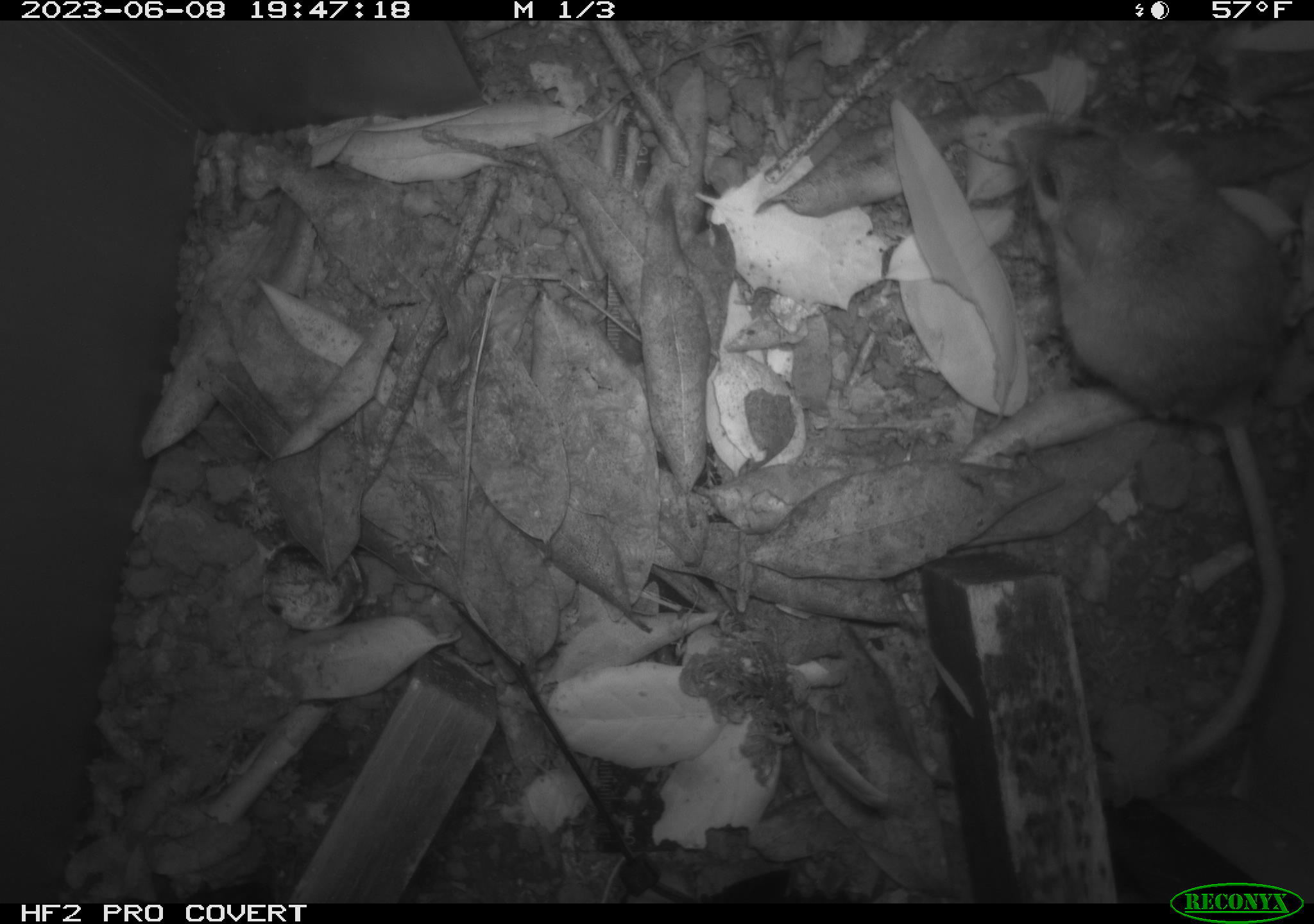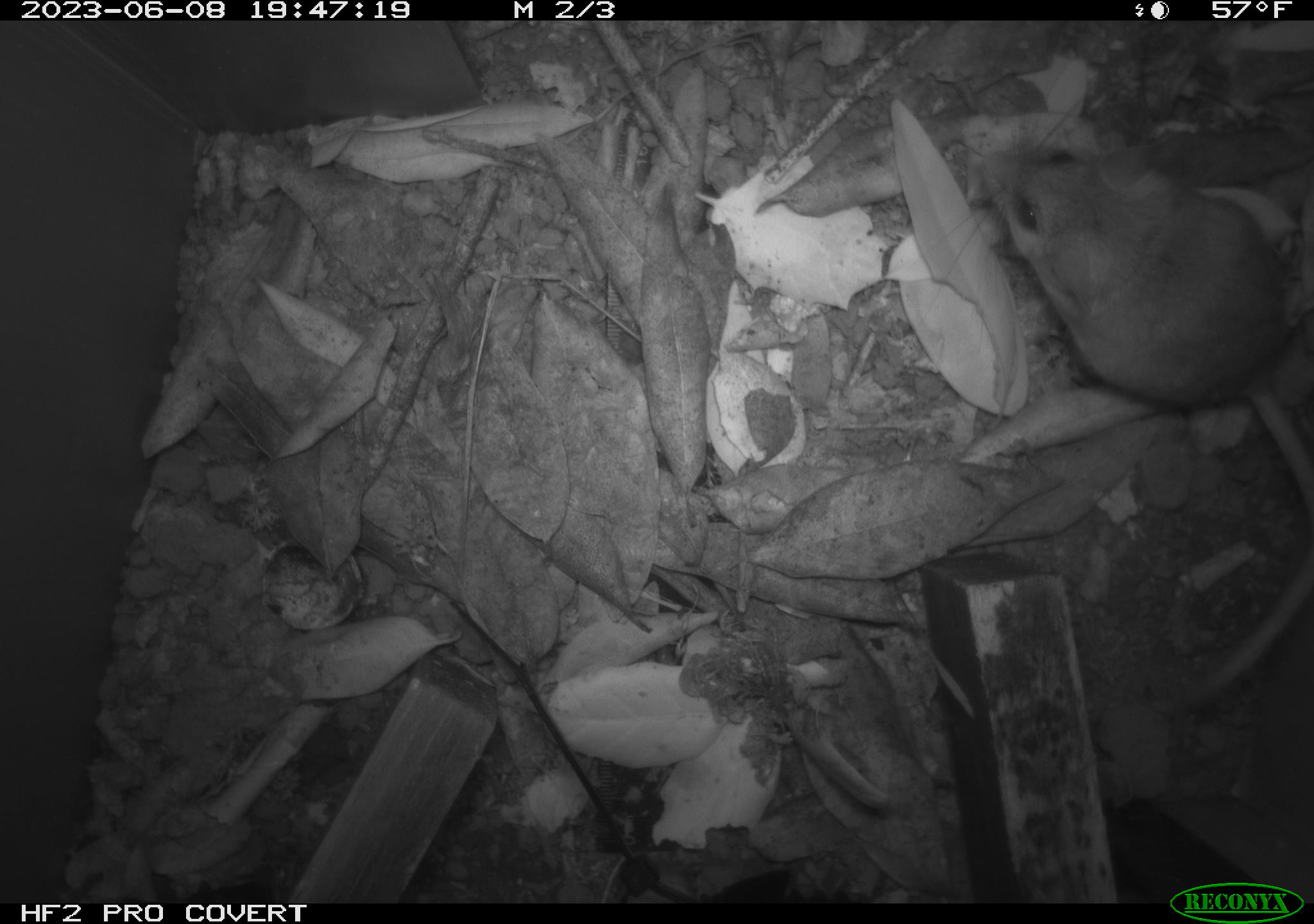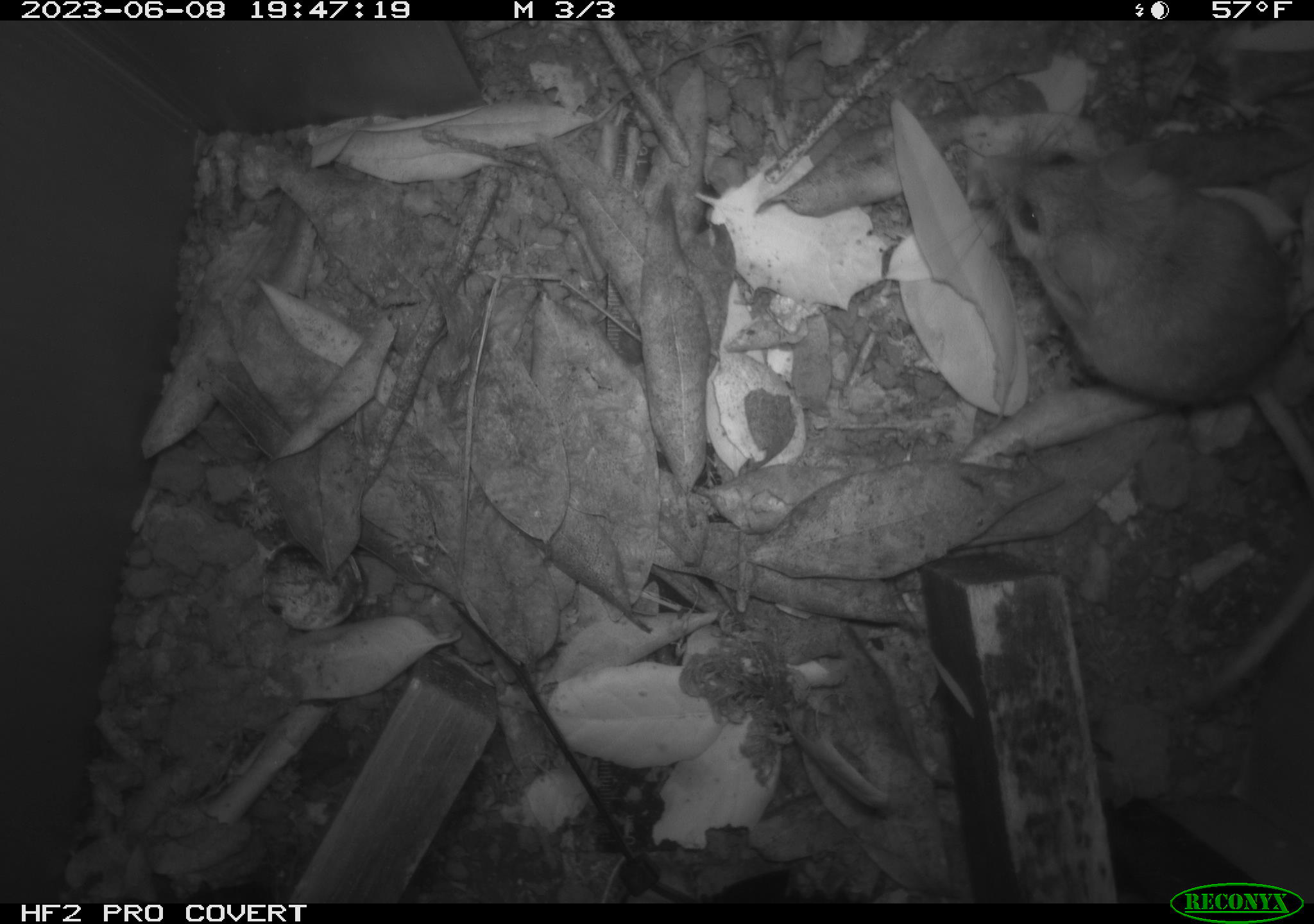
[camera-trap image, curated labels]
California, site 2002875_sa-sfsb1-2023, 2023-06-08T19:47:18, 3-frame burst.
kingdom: Animalia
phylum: Chordata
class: Mammalia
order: Rodentia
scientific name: Rodentia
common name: mouse species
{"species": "mouse species (Rodentia)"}